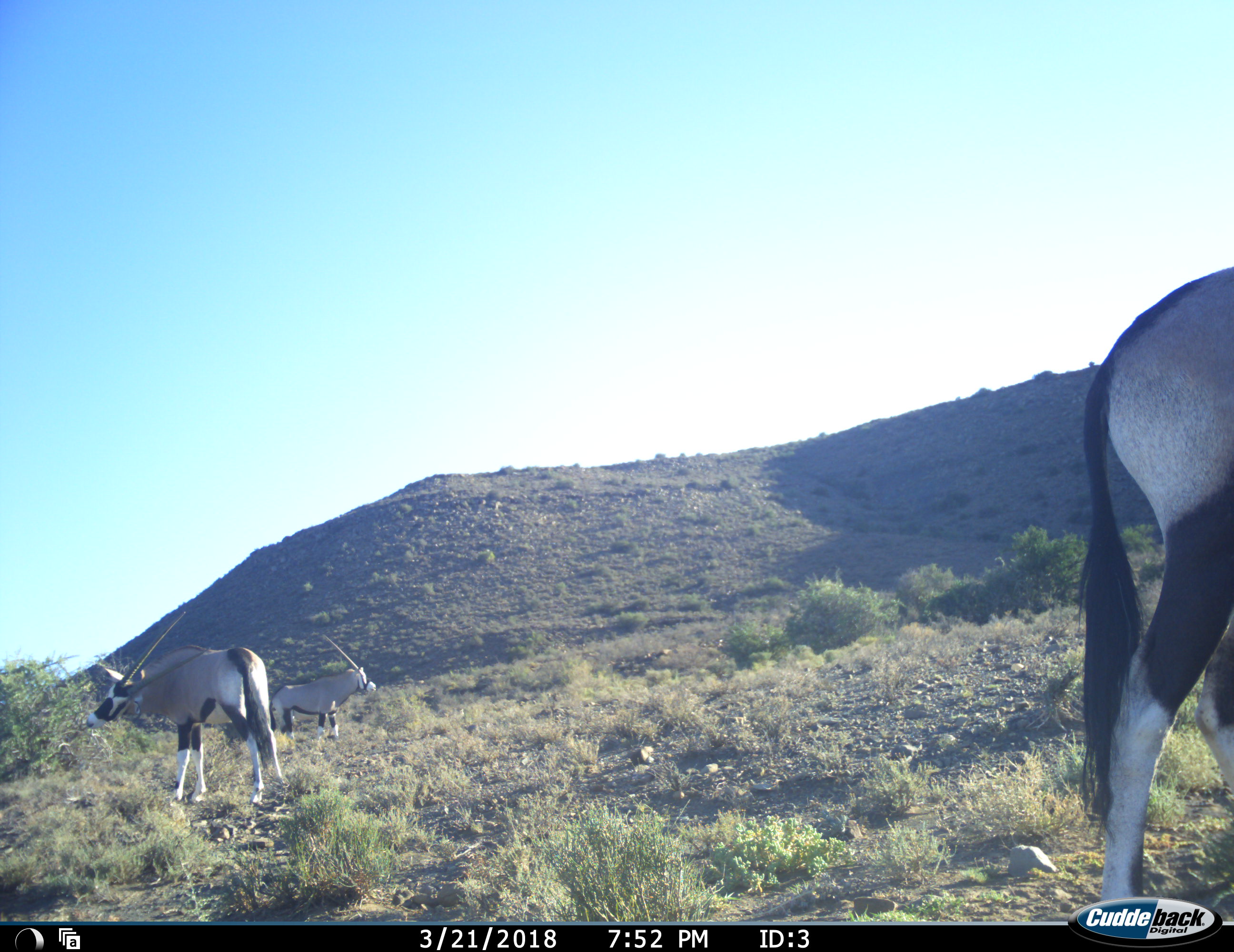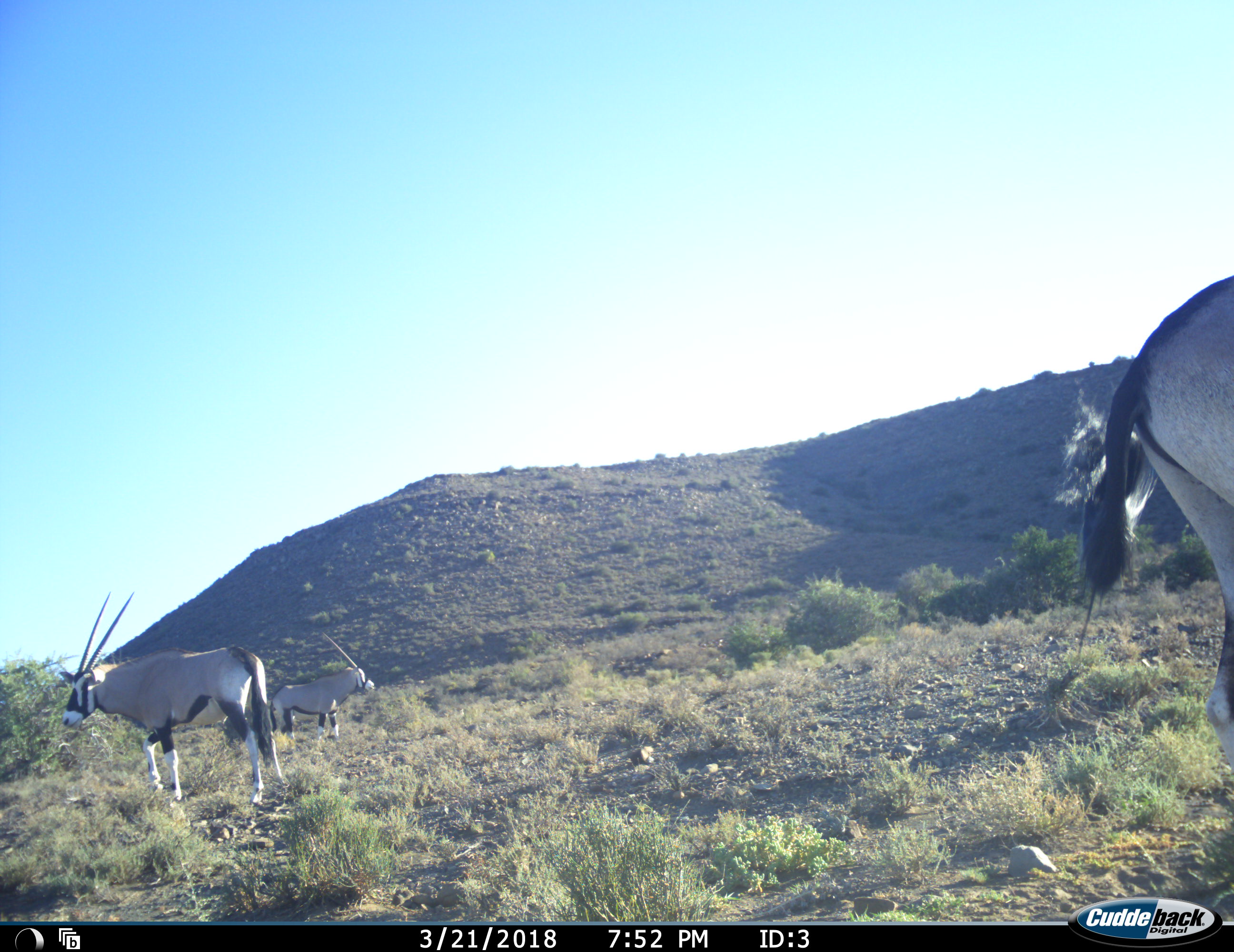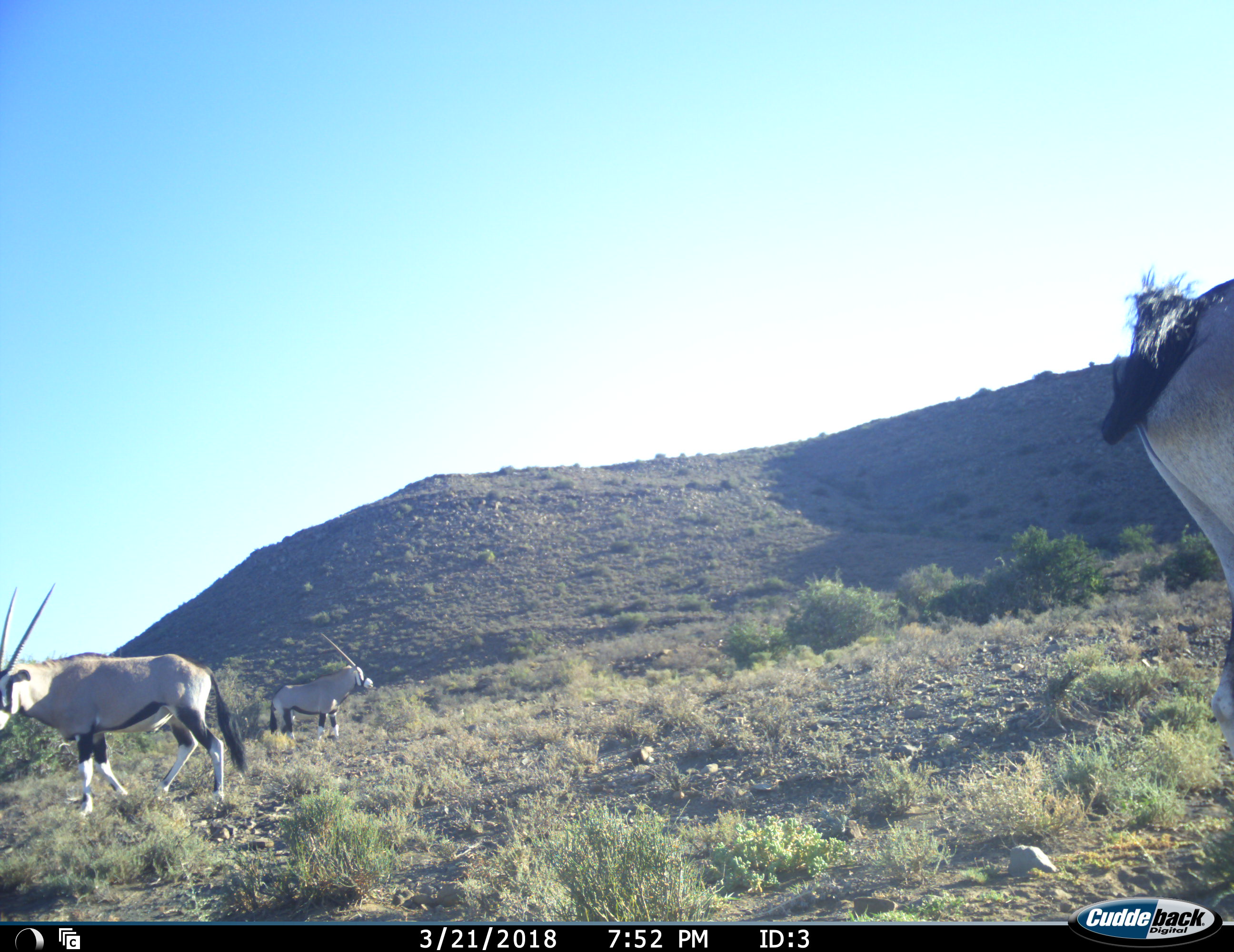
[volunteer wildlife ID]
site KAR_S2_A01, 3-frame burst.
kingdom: Animalia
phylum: Chordata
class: Mammalia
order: Artiodactyla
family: Bovidae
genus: Oryx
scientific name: Oryx gazella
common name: gemsbok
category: oryx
Oryx (gemsbok) (Oryx gazella), count 3. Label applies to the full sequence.